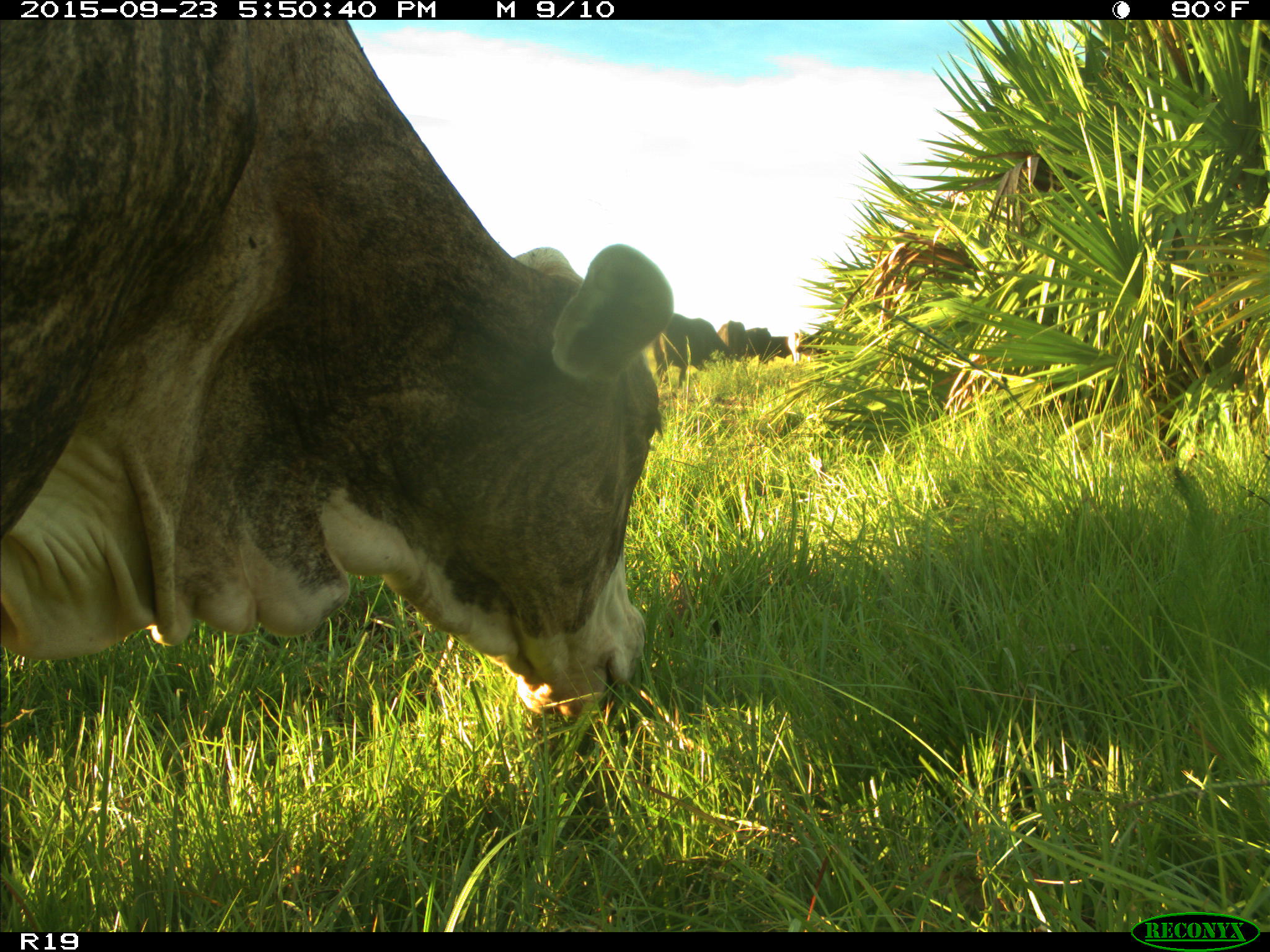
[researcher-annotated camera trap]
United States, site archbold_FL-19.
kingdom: Animalia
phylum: Chordata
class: Mammalia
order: Artiodactyla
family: Bovidae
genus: Bos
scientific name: Bos taurus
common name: domestic cow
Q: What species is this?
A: Bos taurus (domestic cow).